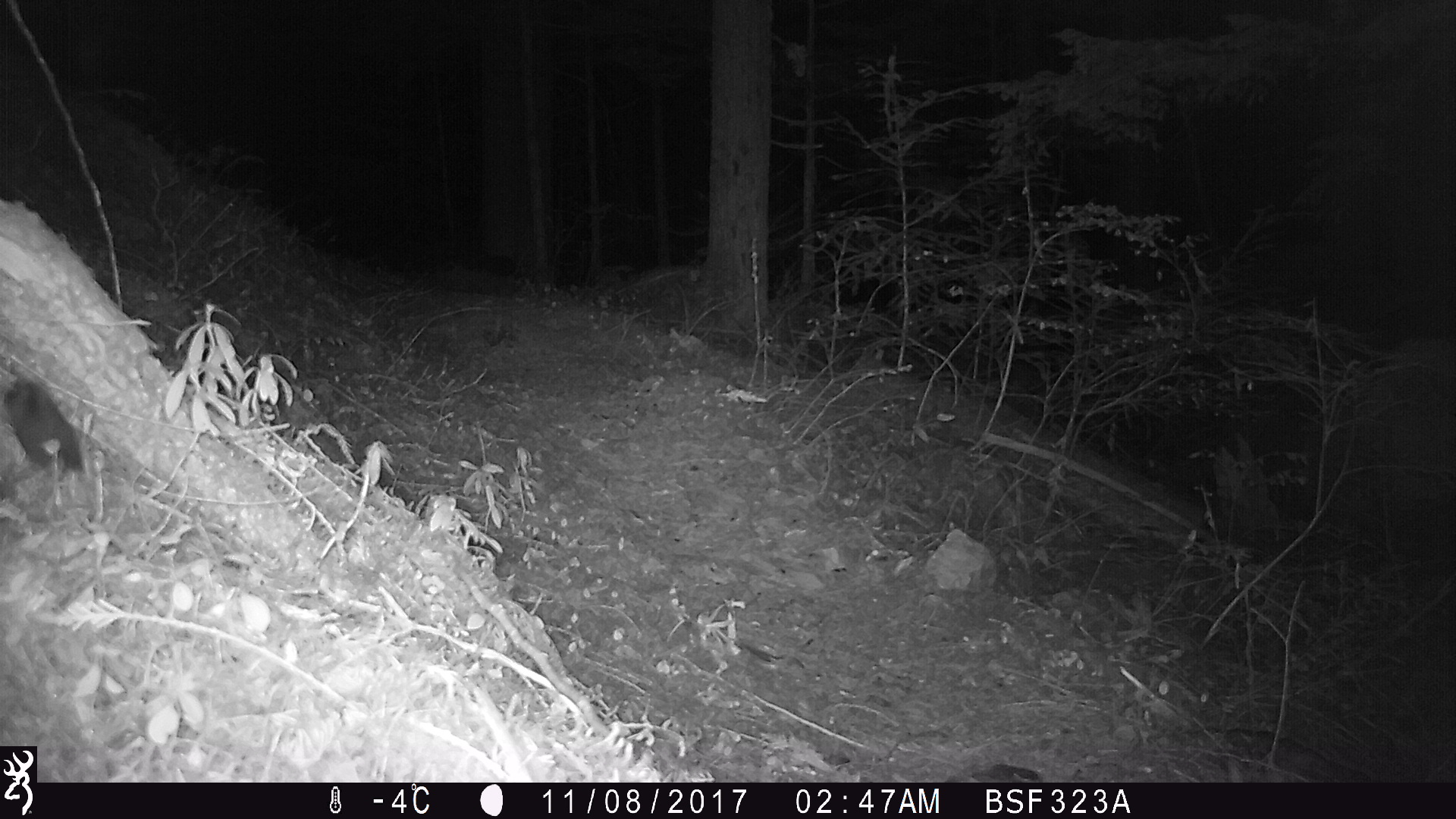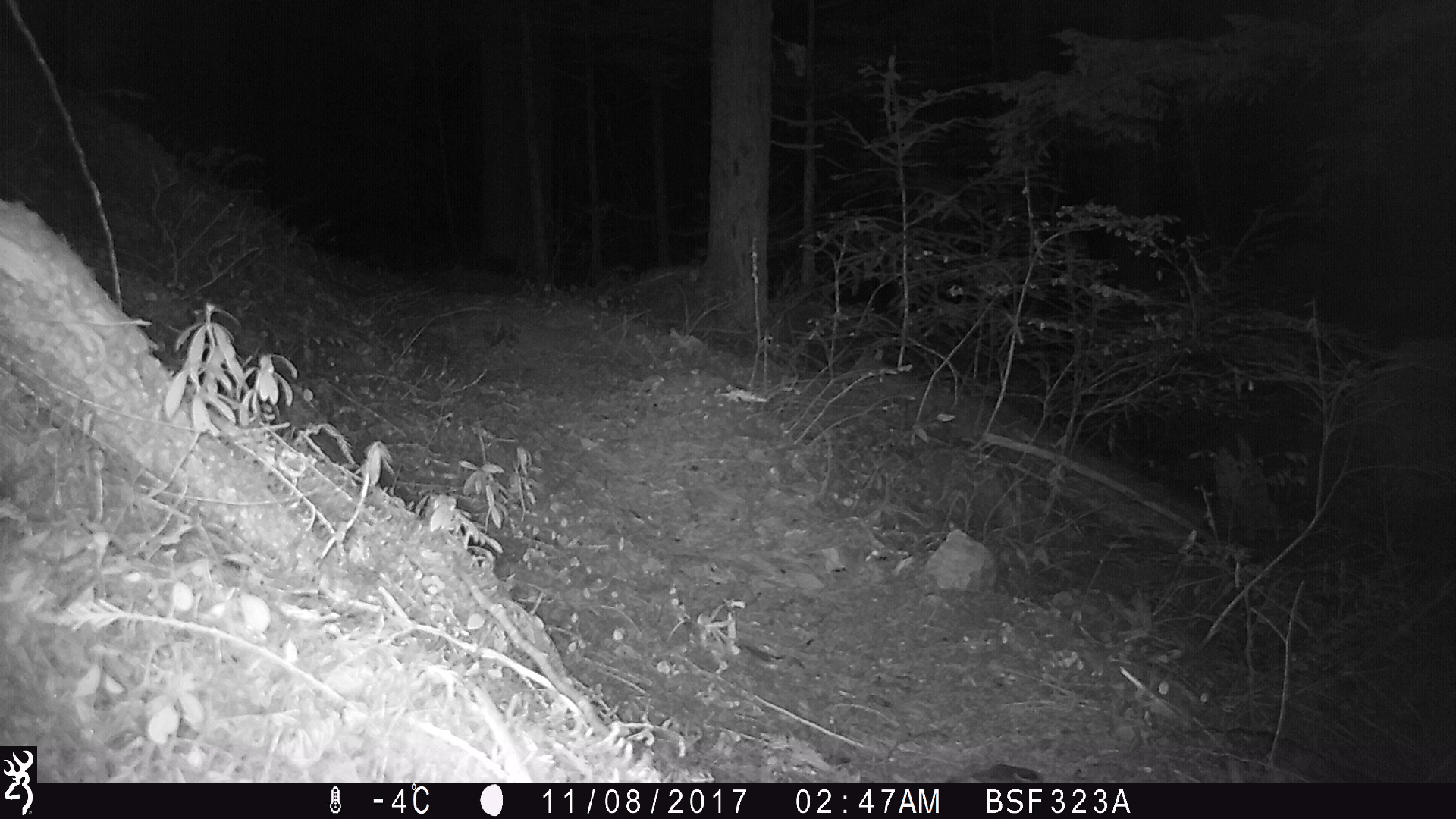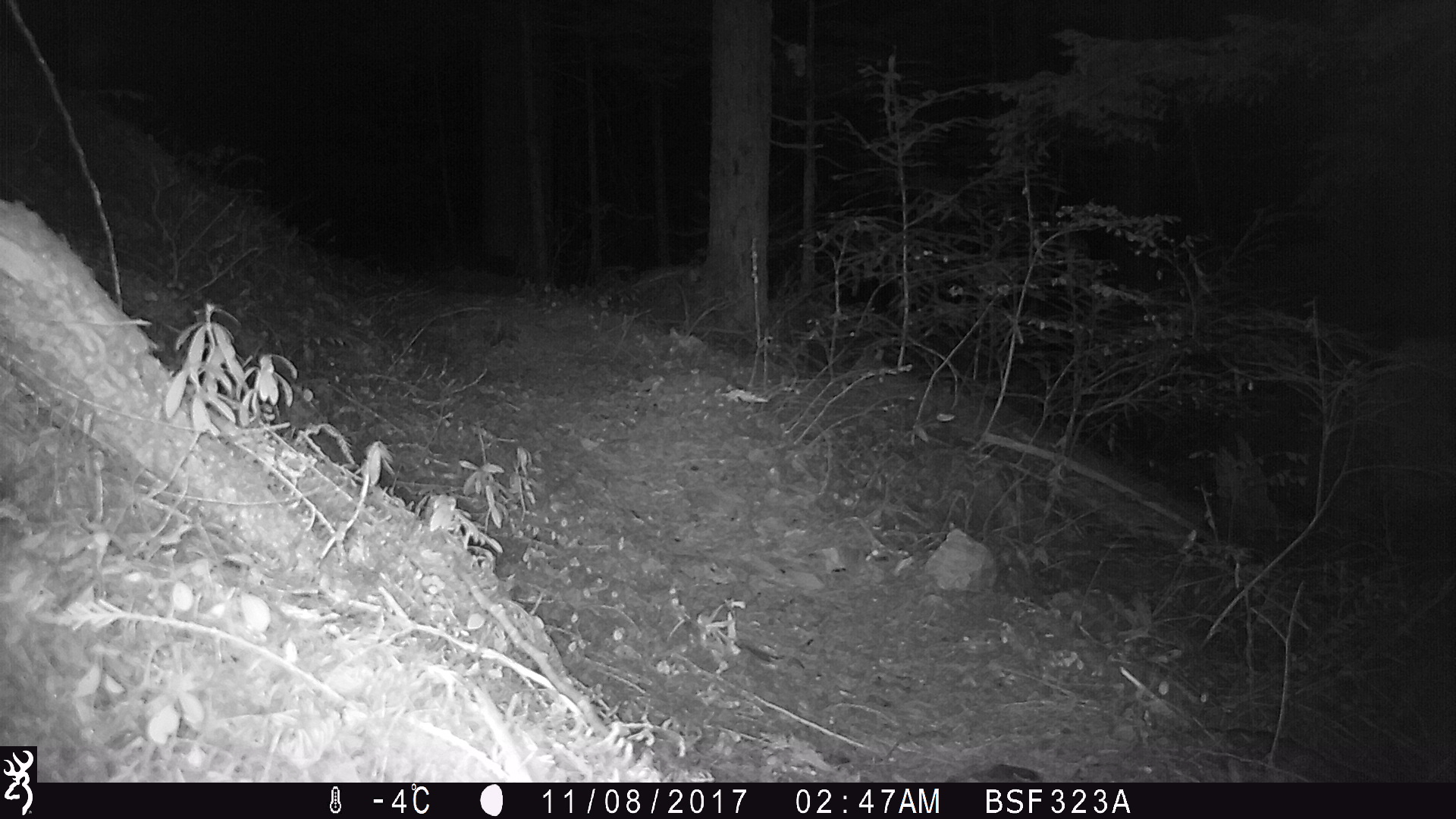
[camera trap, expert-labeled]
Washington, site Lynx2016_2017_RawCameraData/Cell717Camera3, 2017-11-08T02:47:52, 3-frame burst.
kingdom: Animalia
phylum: Chordata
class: Mammalia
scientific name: Mammalia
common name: small mammal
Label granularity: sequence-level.